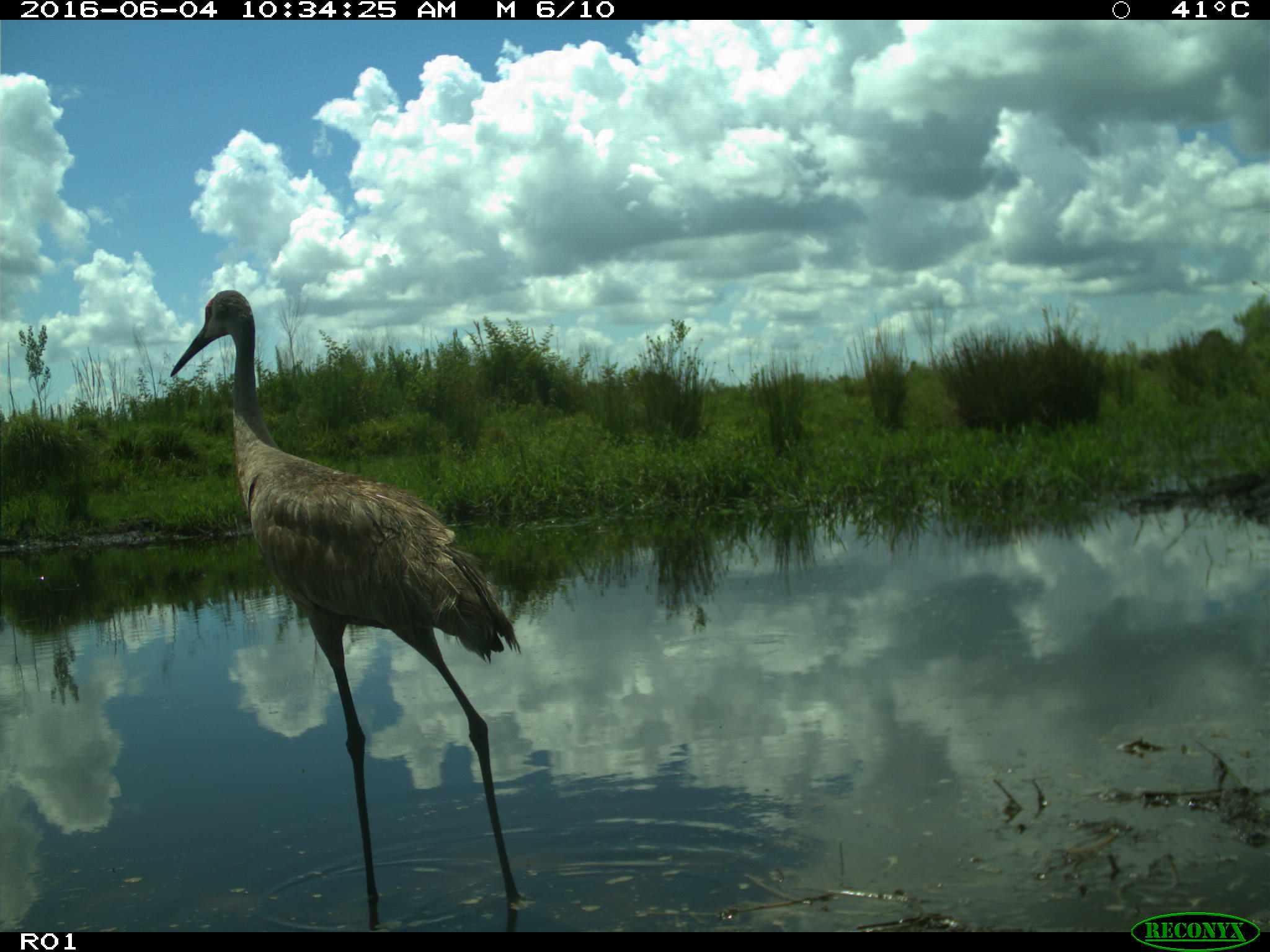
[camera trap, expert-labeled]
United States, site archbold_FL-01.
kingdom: Animalia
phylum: Chordata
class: Aves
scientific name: Aves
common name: birds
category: unidentified bird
Unidentified bird (birds) (Aves).